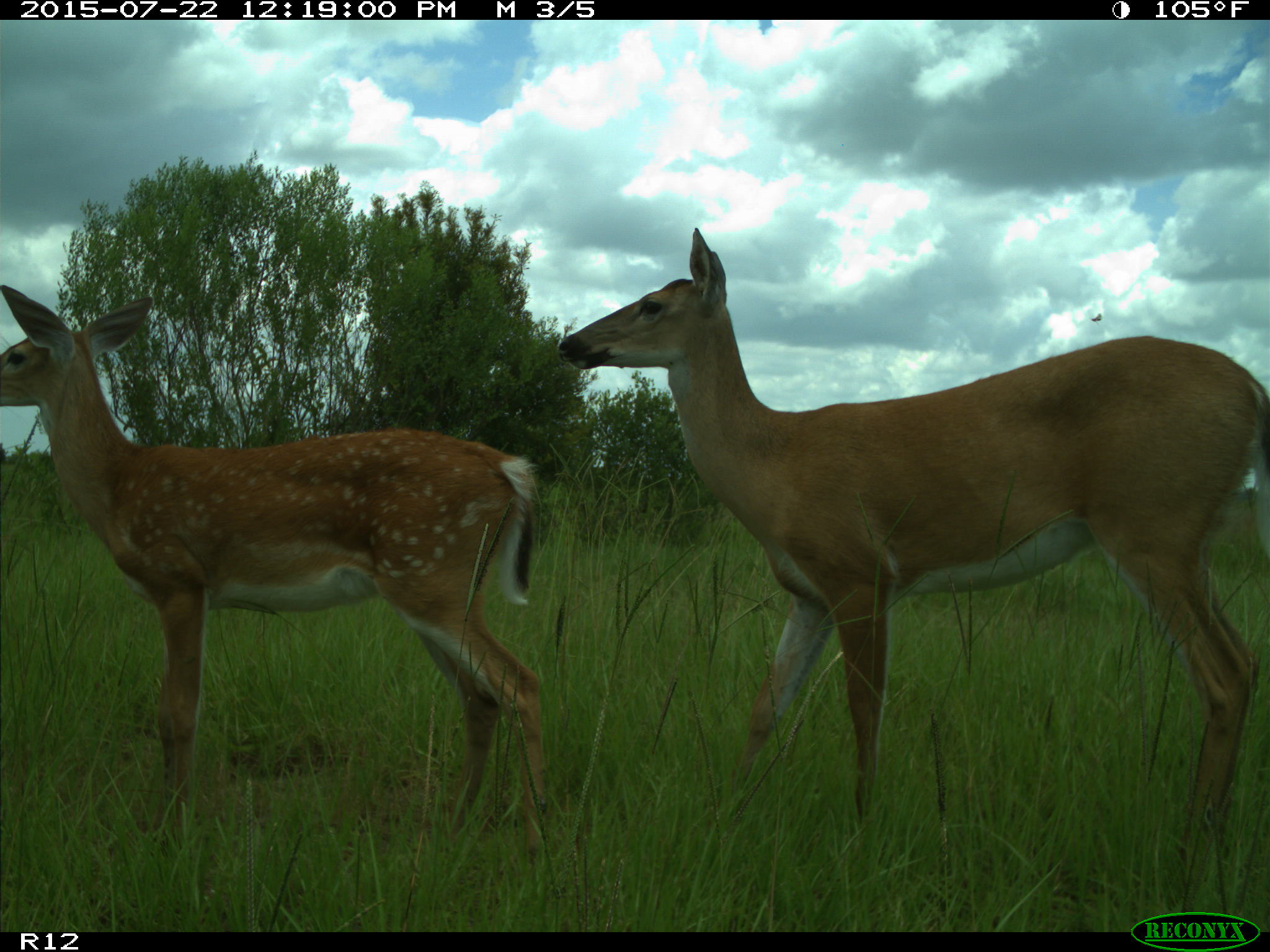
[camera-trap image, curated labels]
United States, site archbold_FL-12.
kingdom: Animalia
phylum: Chordata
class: Mammalia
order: Artiodactyla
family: Cervidae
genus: Odocoileus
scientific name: Odocoileus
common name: deer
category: unidentified deer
Unidentified deer (deer) (Odocoileus).